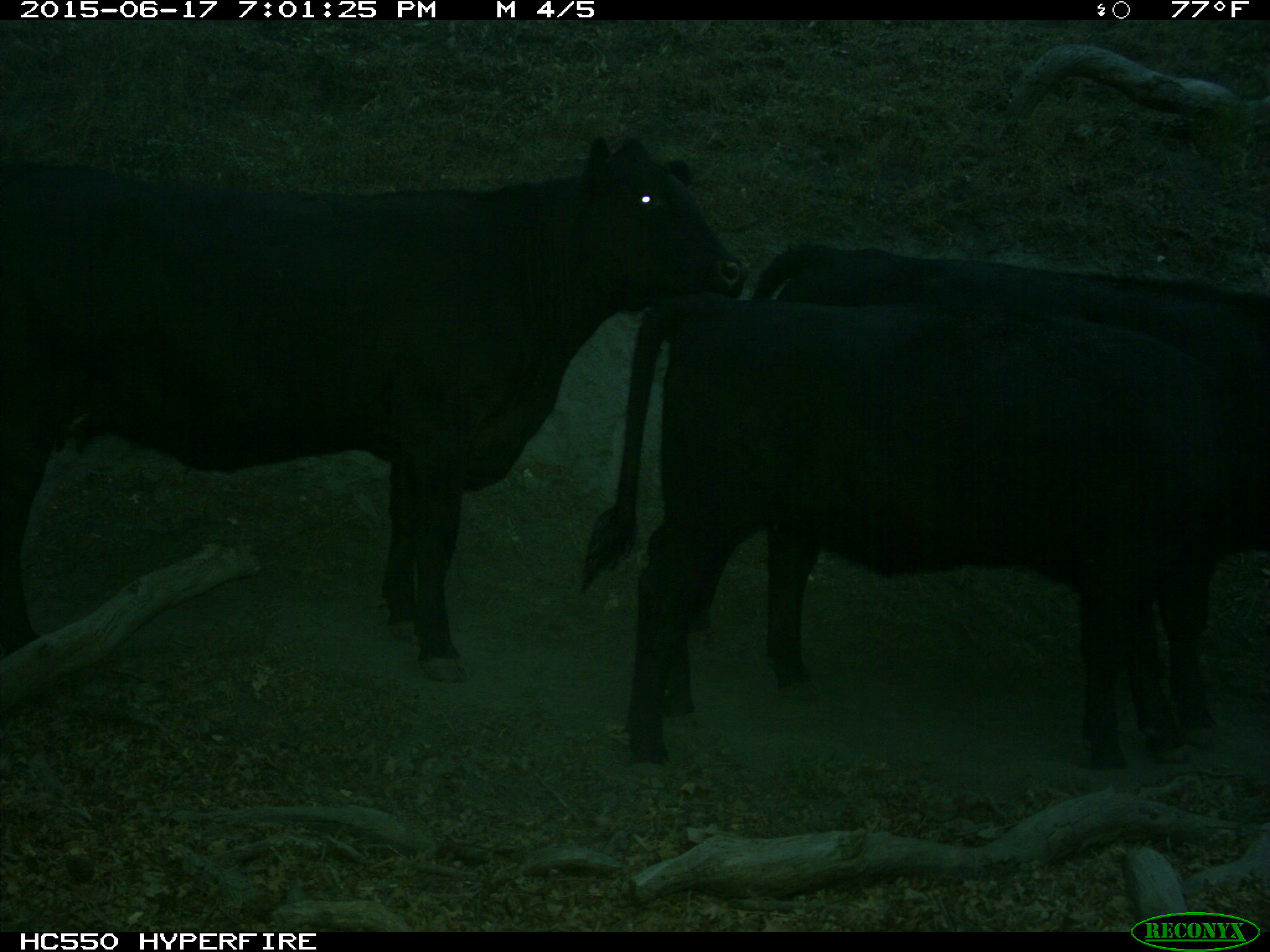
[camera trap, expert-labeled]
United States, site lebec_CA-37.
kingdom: Animalia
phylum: Chordata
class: Mammalia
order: Artiodactyla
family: Bovidae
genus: Bos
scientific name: Bos taurus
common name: domestic cow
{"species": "Bos taurus (domestic cow)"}